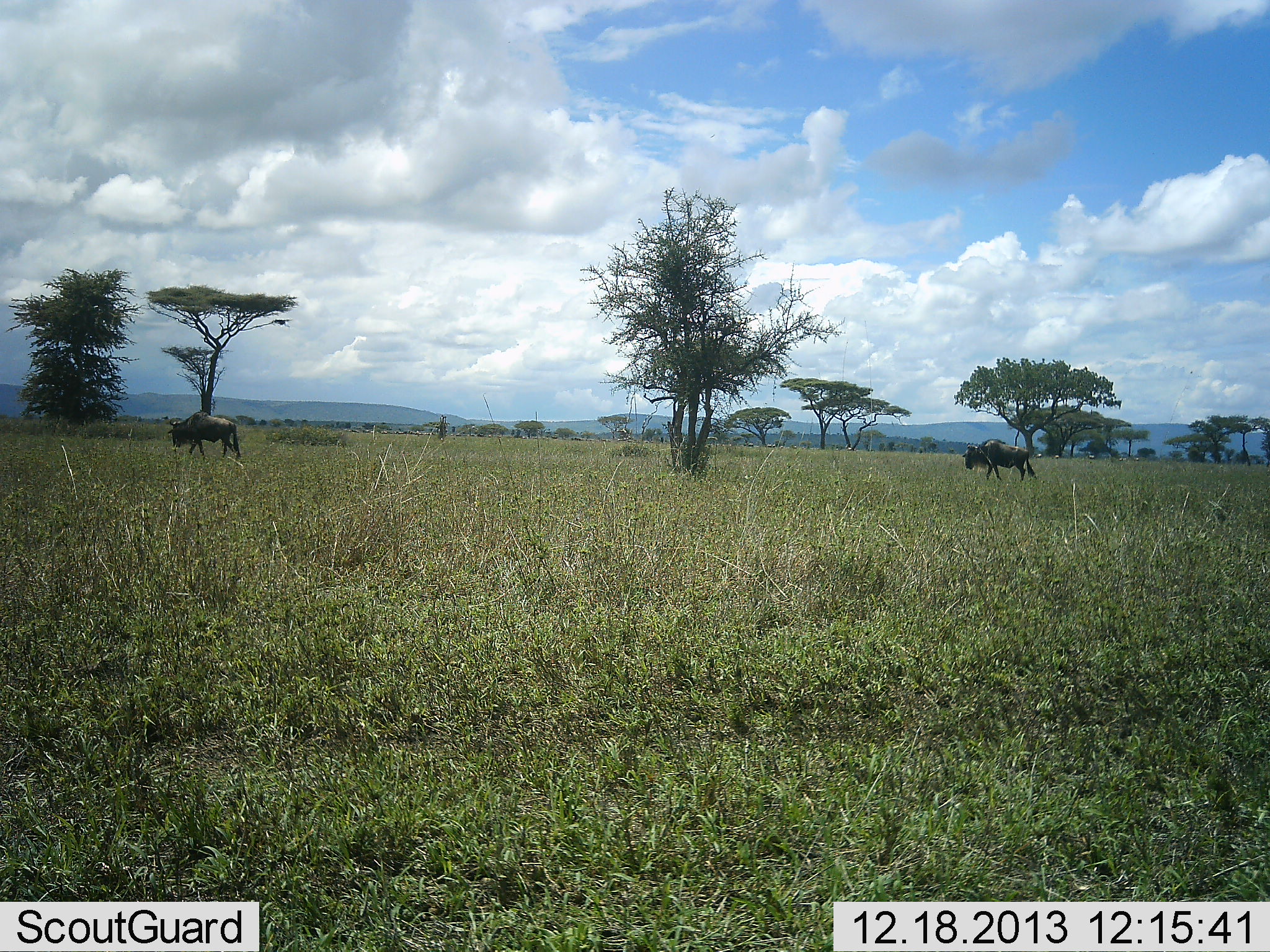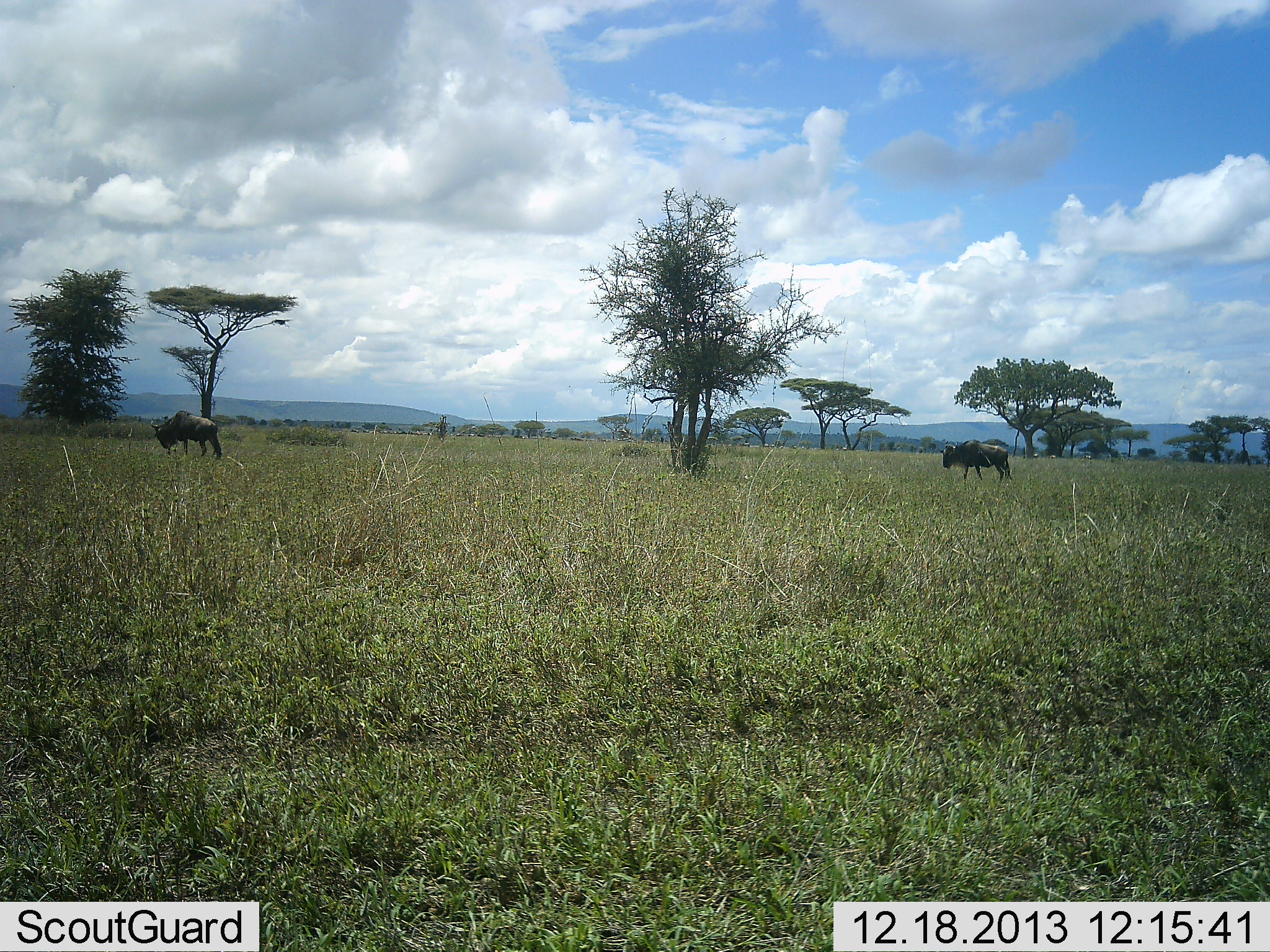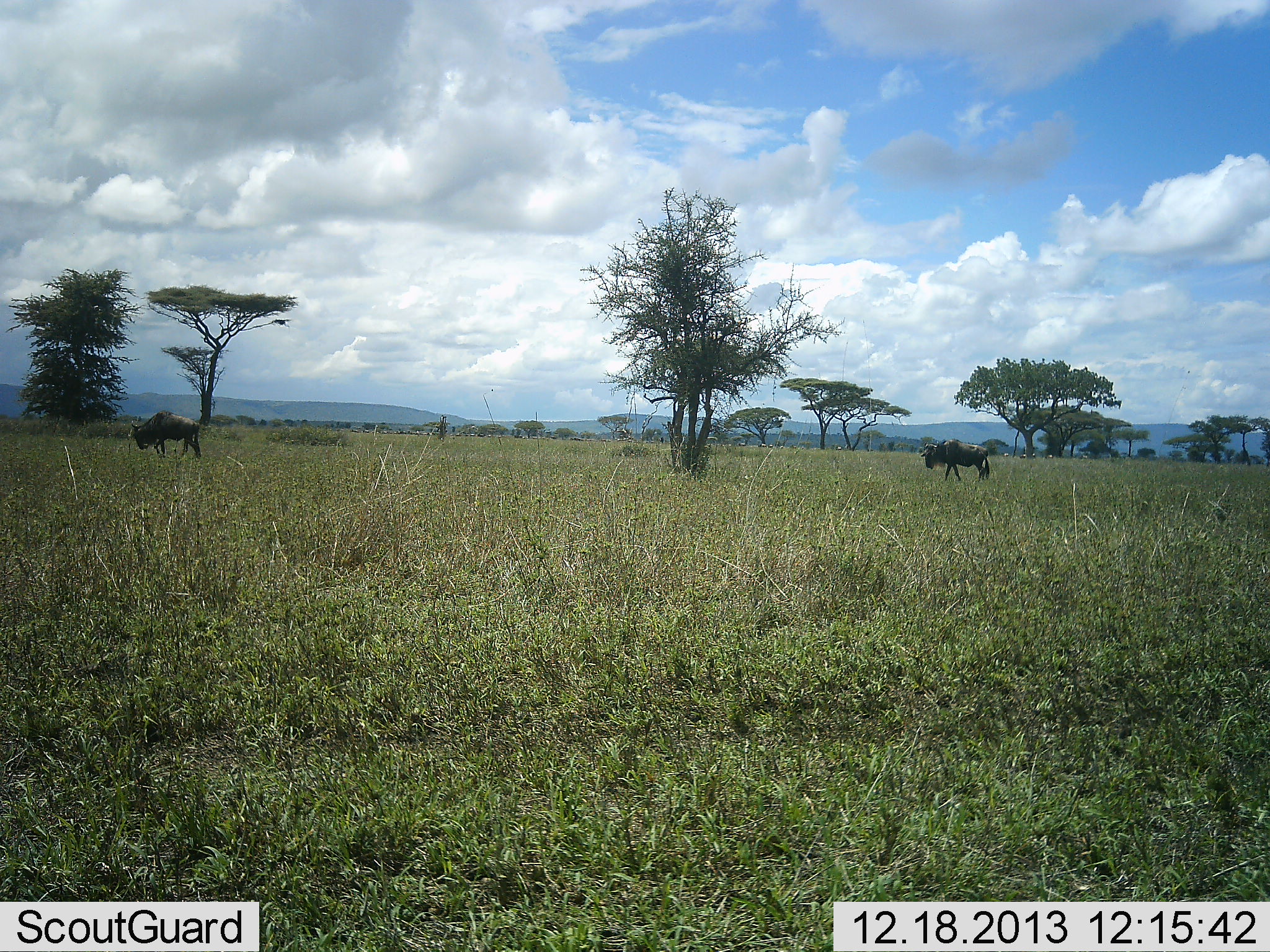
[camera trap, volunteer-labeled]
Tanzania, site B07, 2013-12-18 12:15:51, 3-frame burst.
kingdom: Animalia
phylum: Chordata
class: Mammalia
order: Artiodactyla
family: Bovidae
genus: Connochaetes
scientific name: Connochaetes taurinus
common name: blue wildebeest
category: wildebeest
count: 2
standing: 10%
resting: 0%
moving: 80%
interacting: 0%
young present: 0%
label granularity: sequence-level